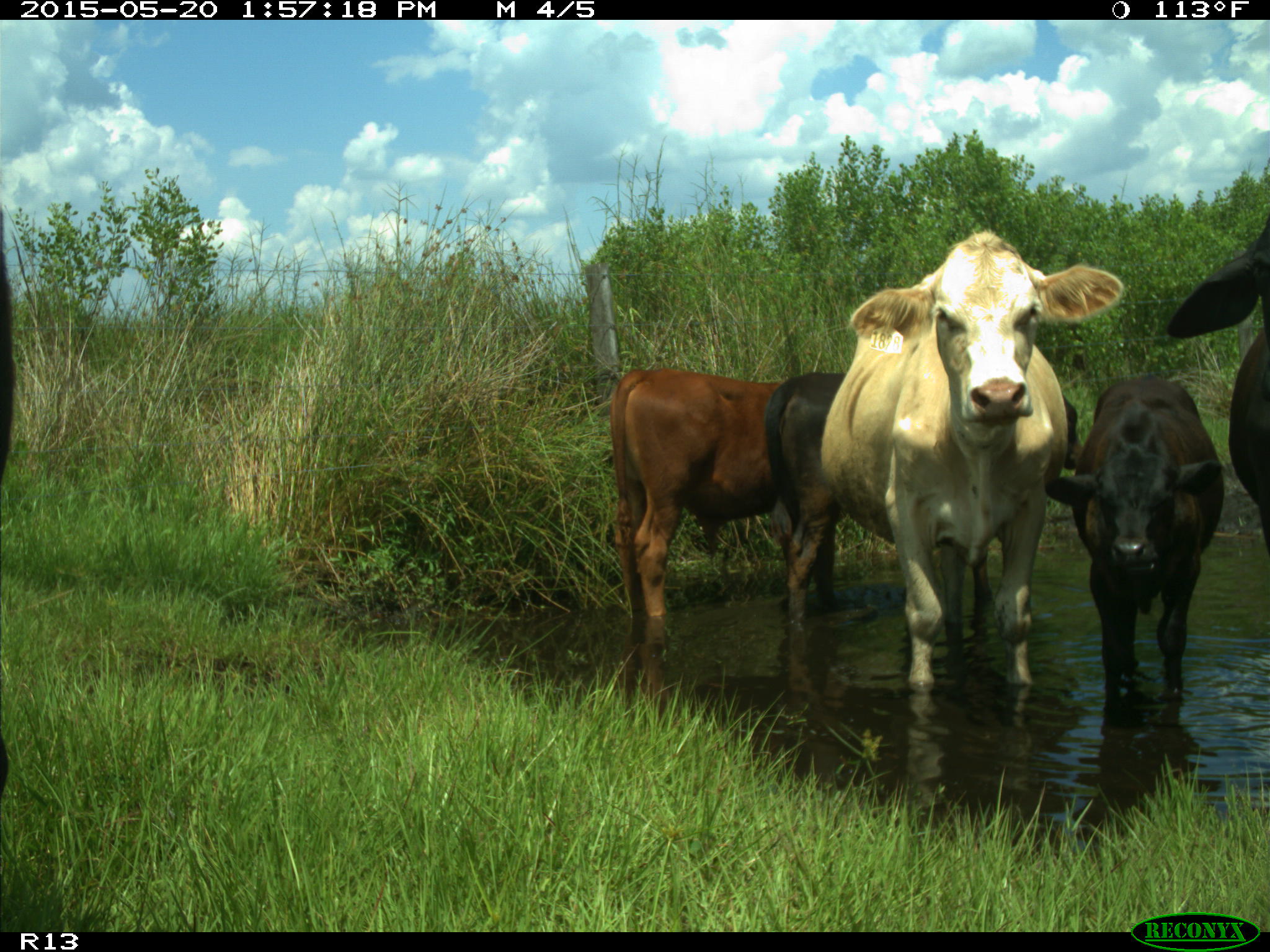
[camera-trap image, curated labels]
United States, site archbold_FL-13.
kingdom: Animalia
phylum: Chordata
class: Mammalia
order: Artiodactyla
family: Bovidae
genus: Bos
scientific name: Bos taurus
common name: domestic cow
Bos taurus (domestic cow).